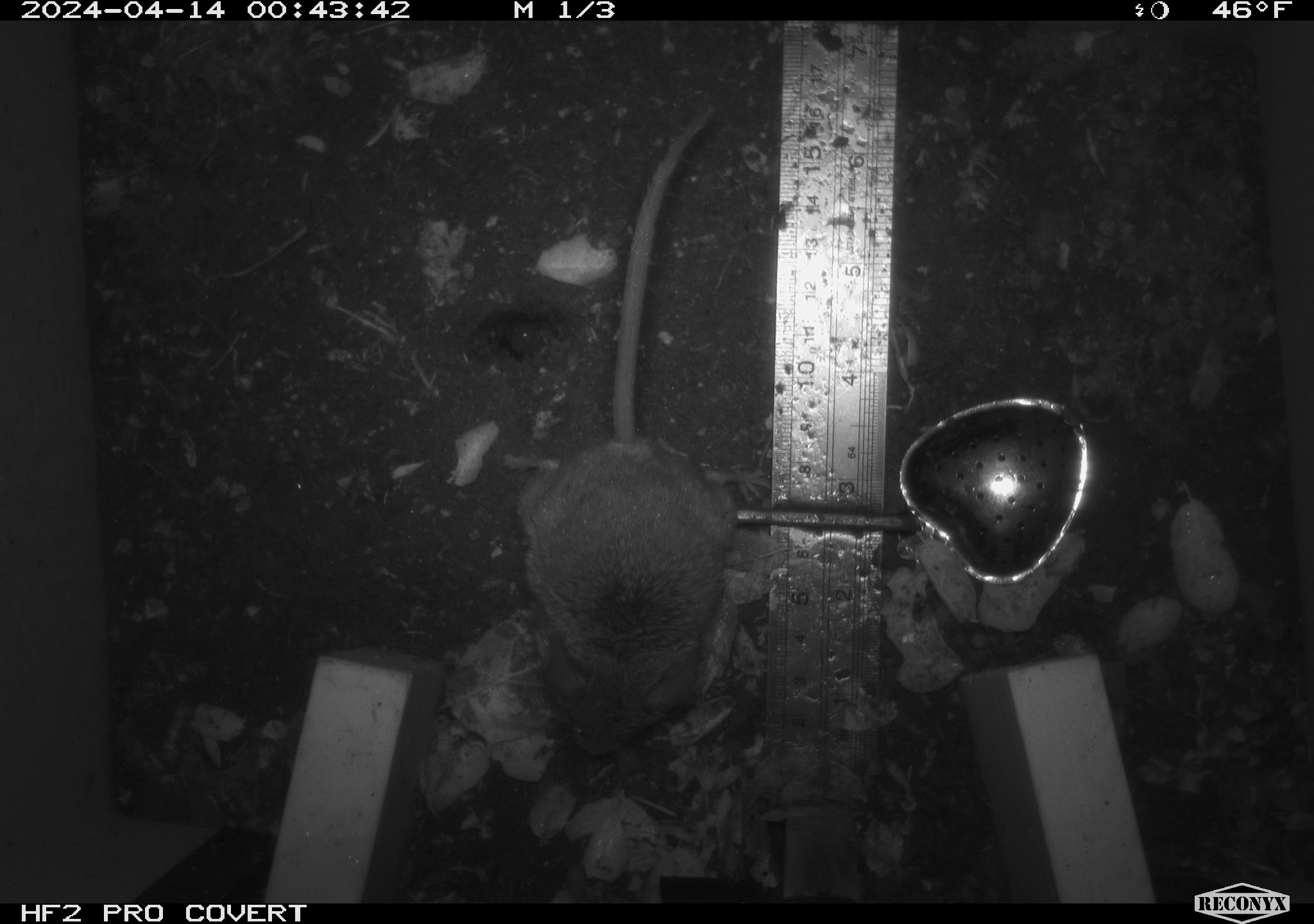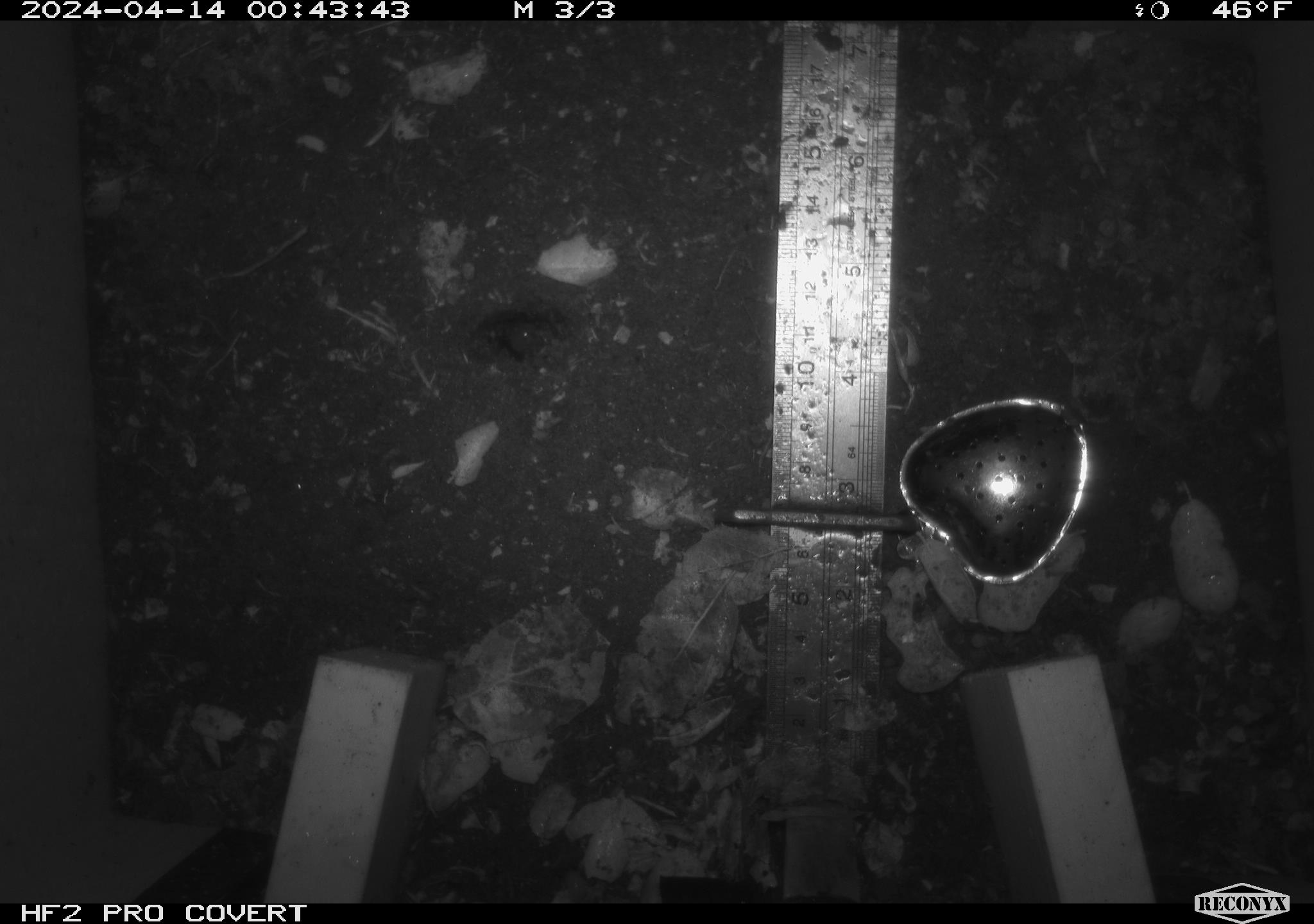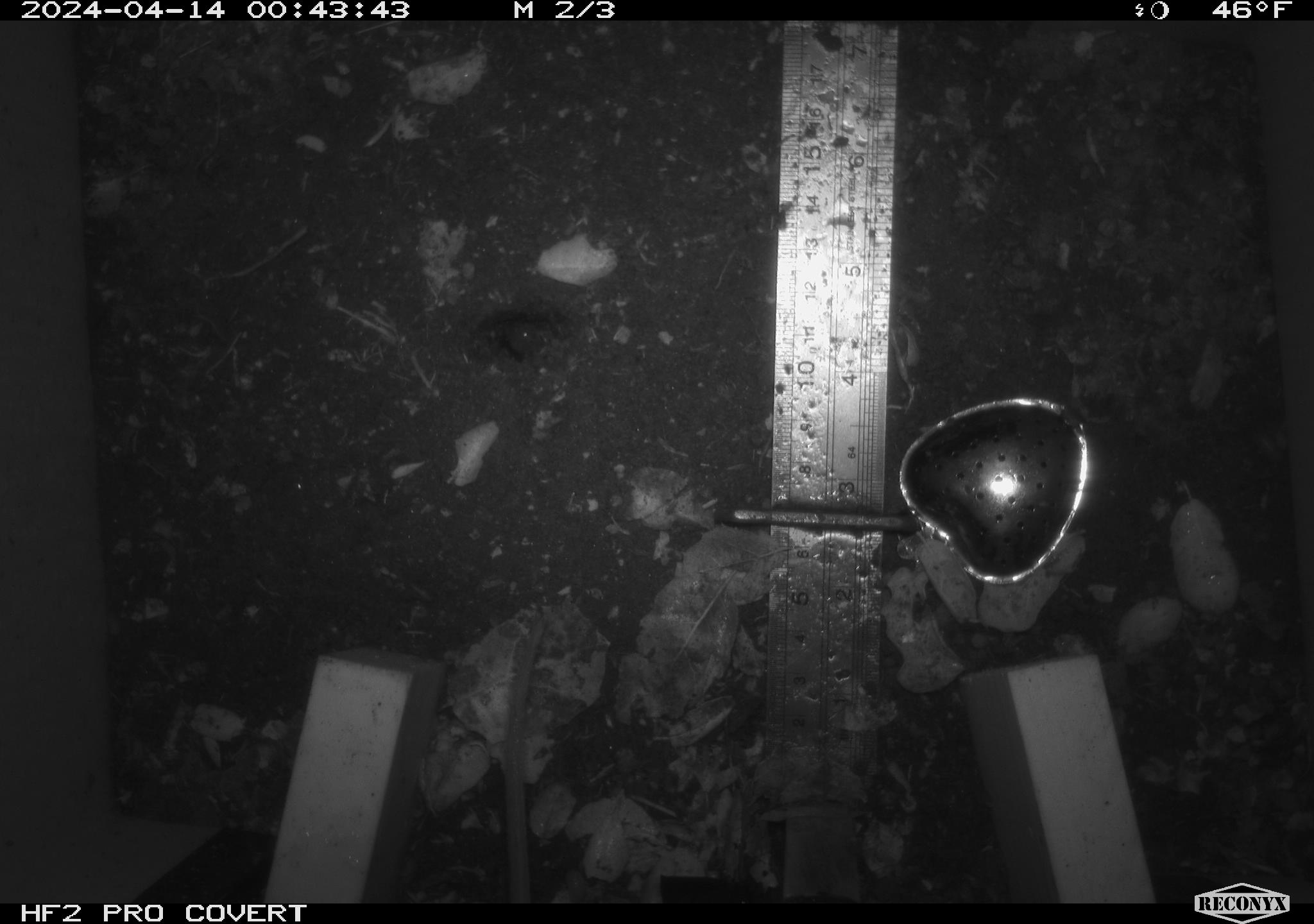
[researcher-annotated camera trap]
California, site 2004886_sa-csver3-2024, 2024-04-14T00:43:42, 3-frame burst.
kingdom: Animalia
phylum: Chordata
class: Mammalia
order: Rodentia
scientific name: Rodentia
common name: rodent